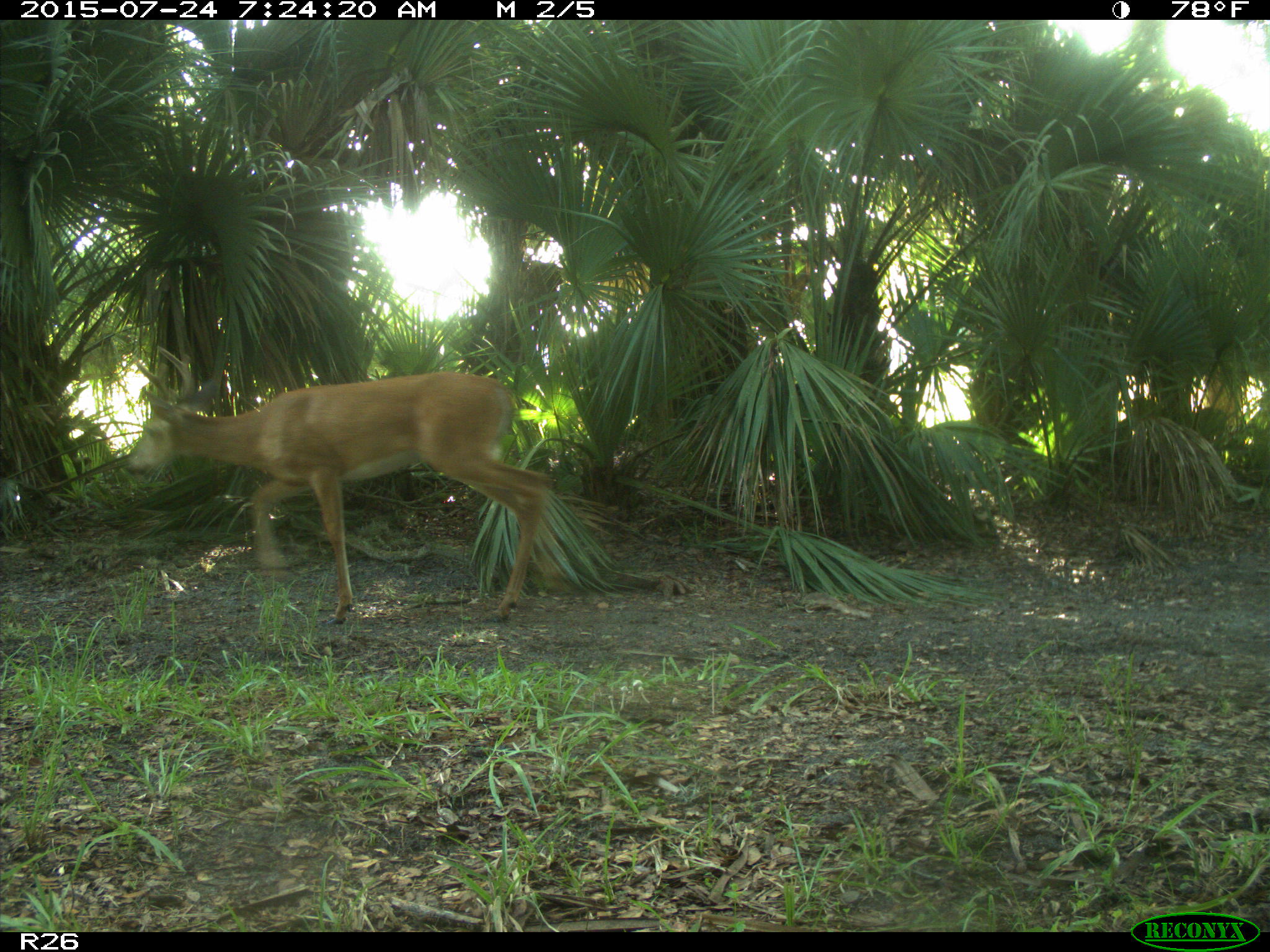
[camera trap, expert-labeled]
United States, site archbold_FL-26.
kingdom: Animalia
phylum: Chordata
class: Mammalia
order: Artiodactyla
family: Cervidae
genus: Odocoileus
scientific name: Odocoileus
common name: deer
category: unidentified deer